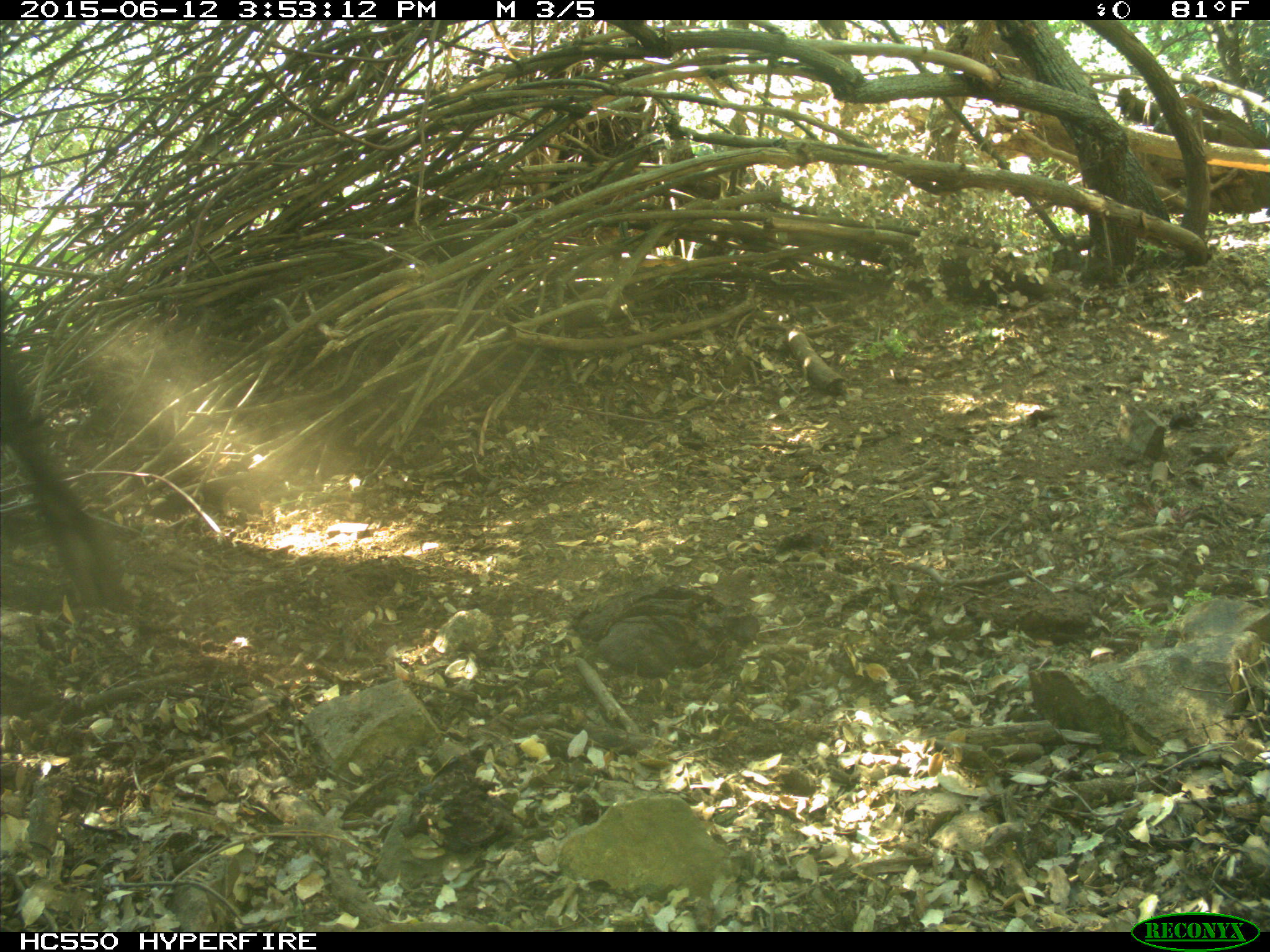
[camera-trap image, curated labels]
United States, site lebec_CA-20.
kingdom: Animalia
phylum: Chordata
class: Mammalia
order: Artiodactyla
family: Bovidae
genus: Bos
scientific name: Bos taurus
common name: domestic cow